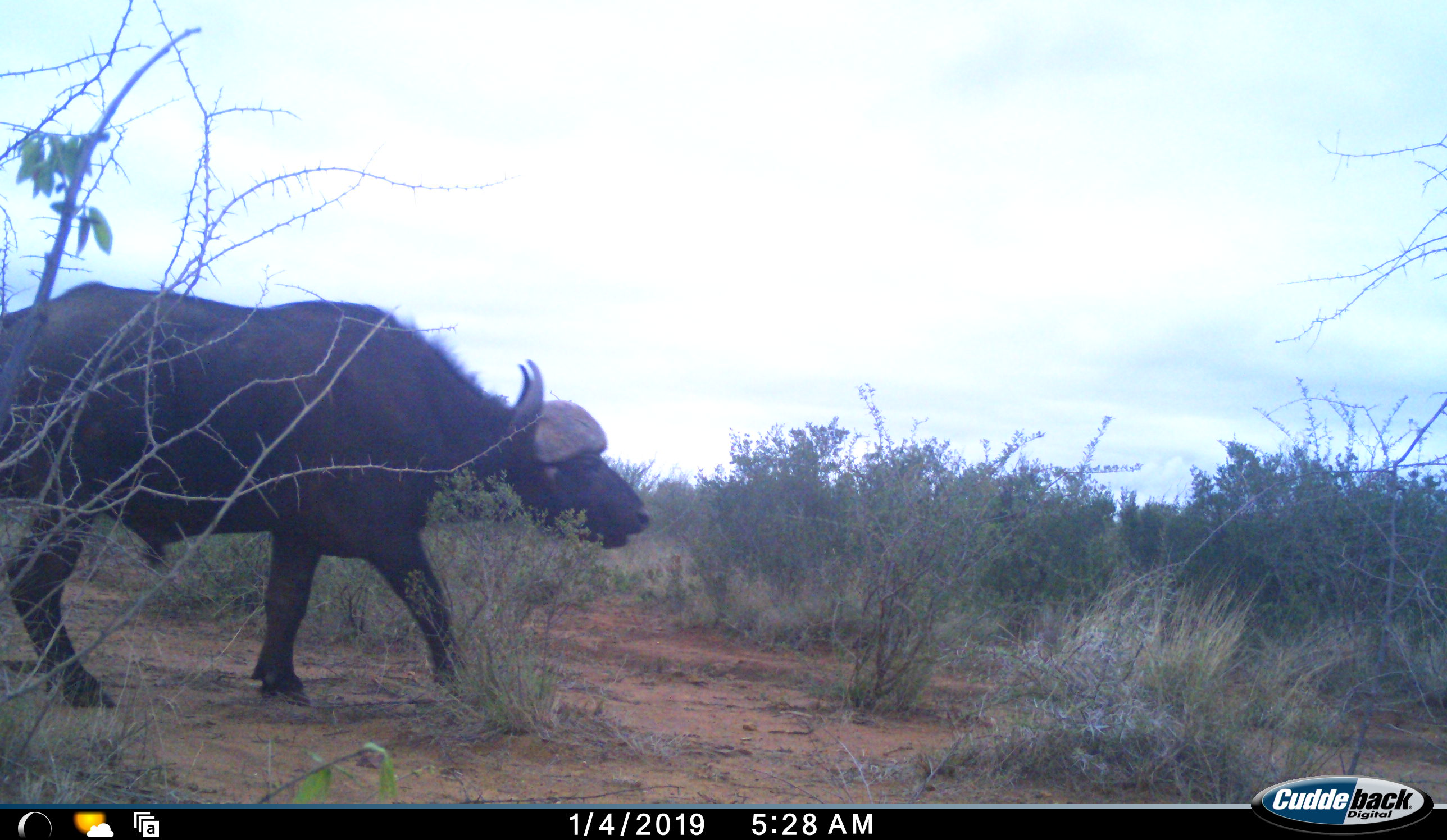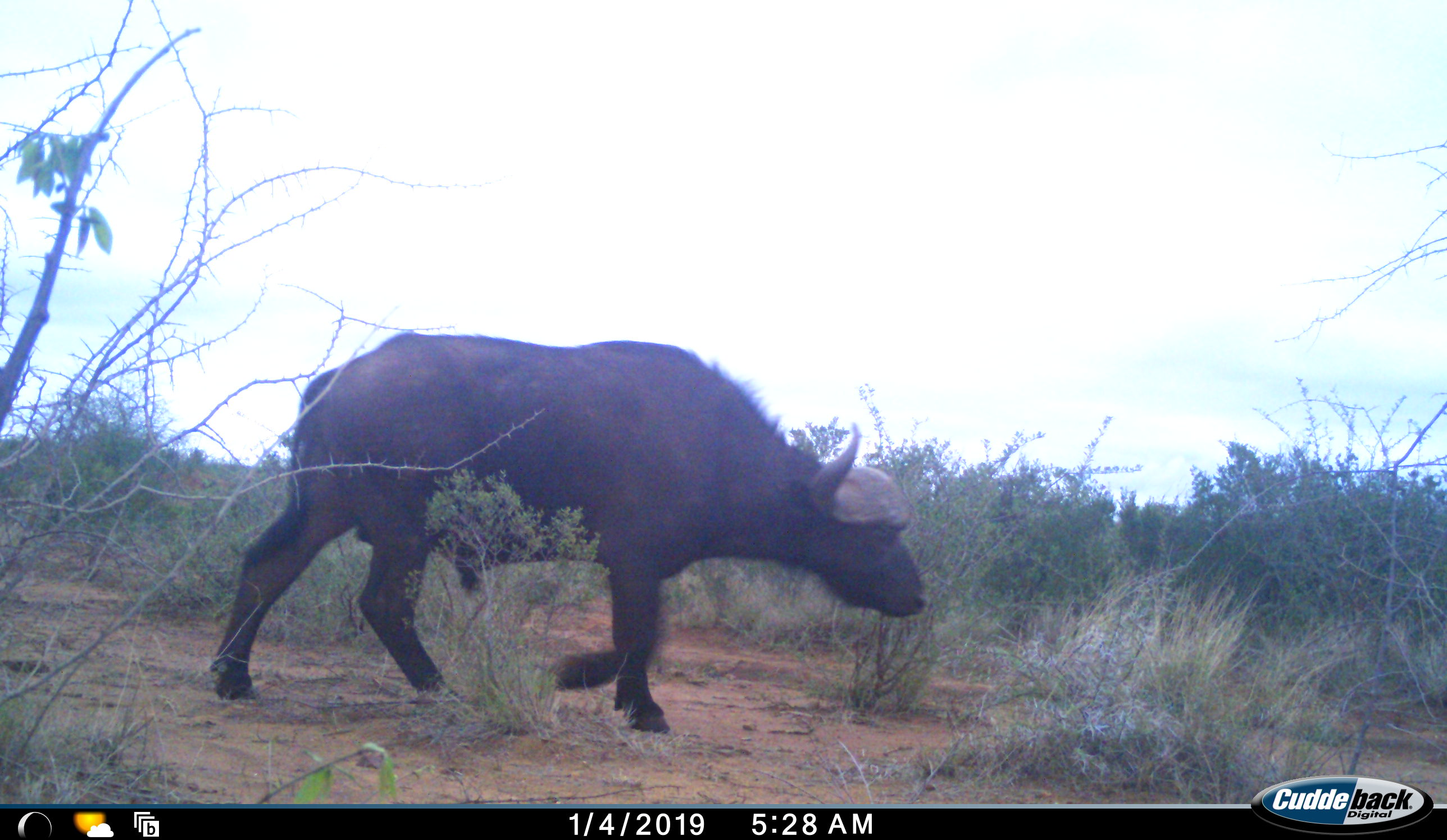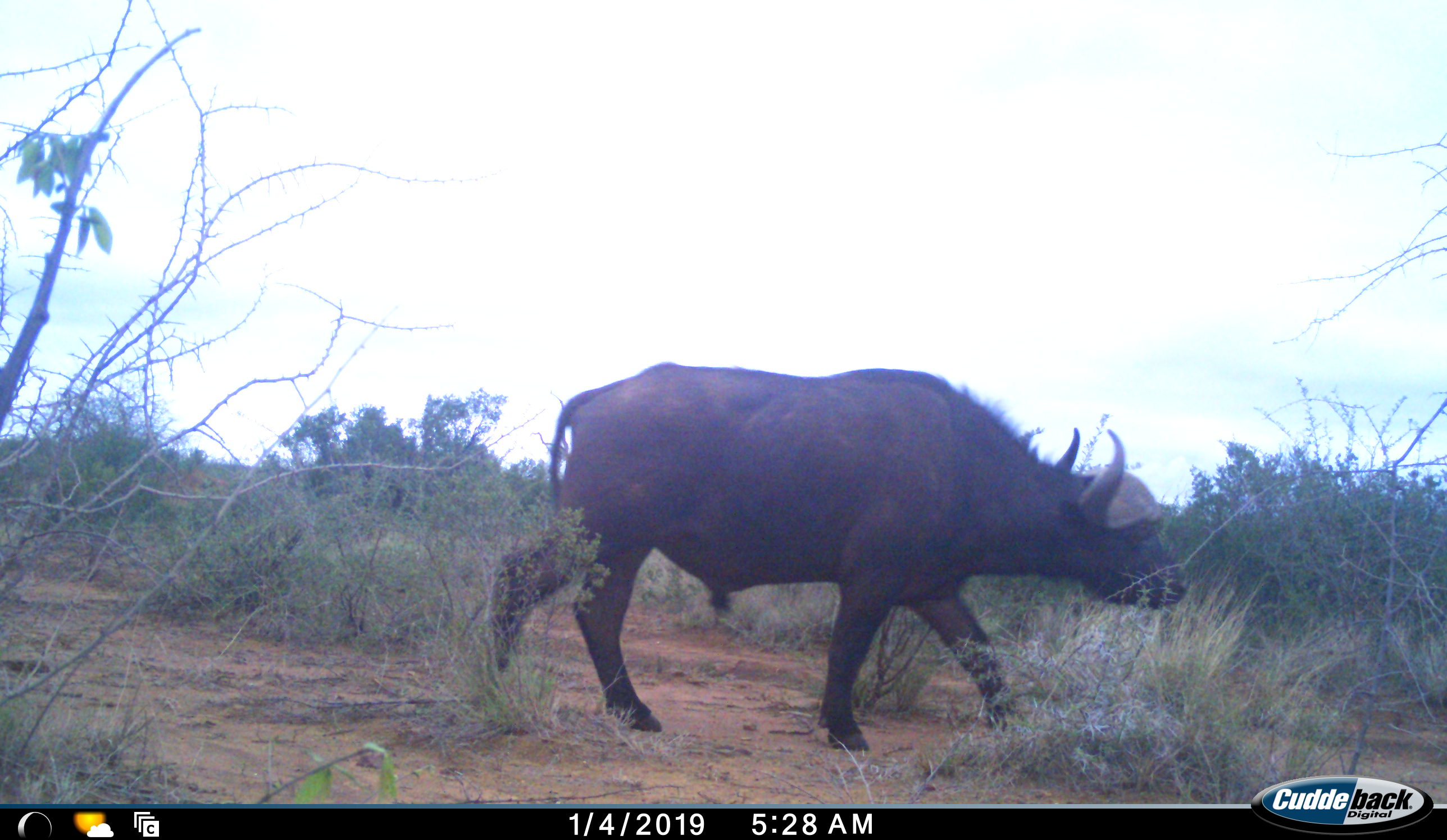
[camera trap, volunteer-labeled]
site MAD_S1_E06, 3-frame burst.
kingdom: Animalia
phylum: Chordata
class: Mammalia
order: Artiodactyla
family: Bovidae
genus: Syncerus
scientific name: Syncerus caffer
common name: african buffalo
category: buffalo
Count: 1.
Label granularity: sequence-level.